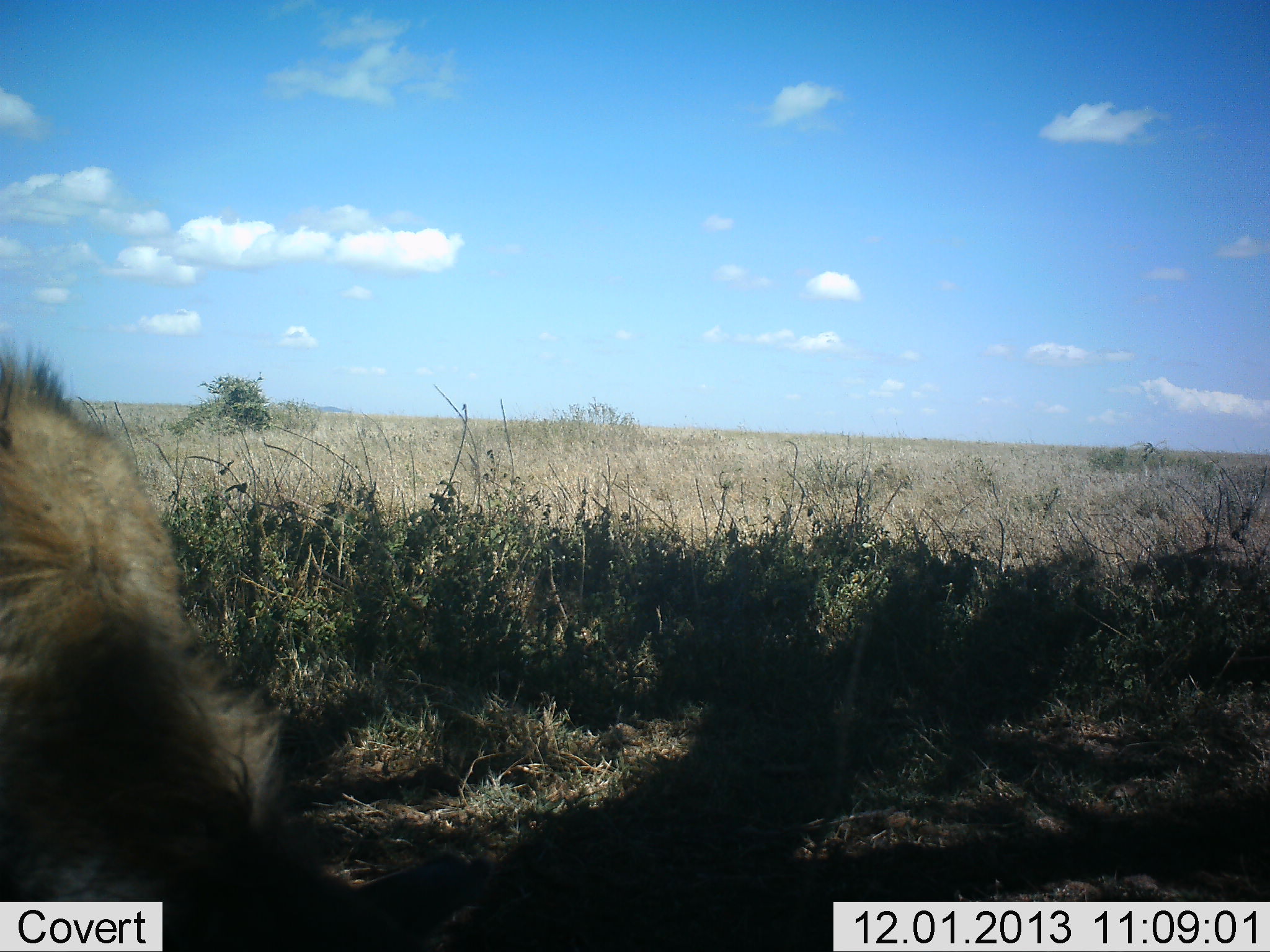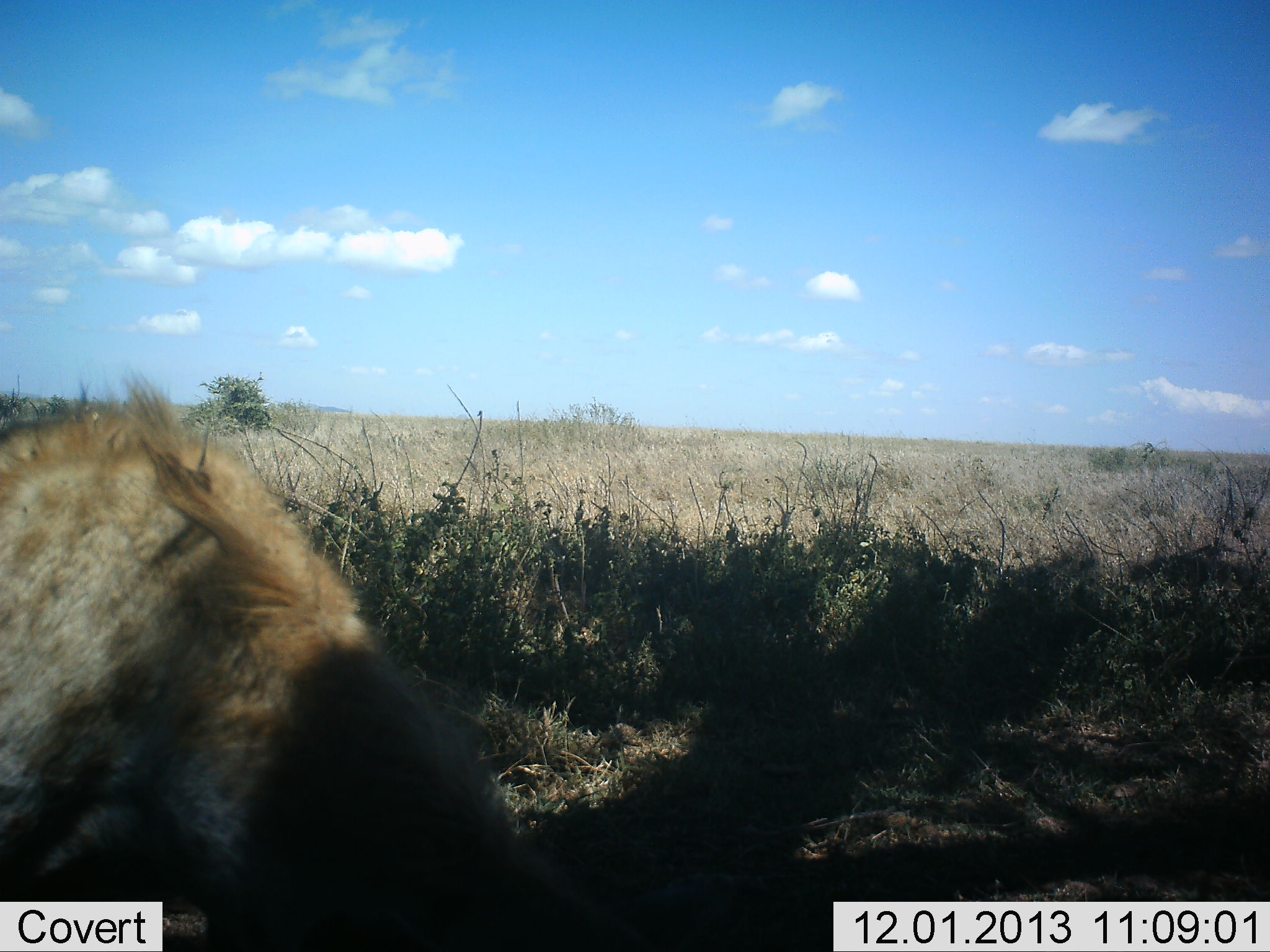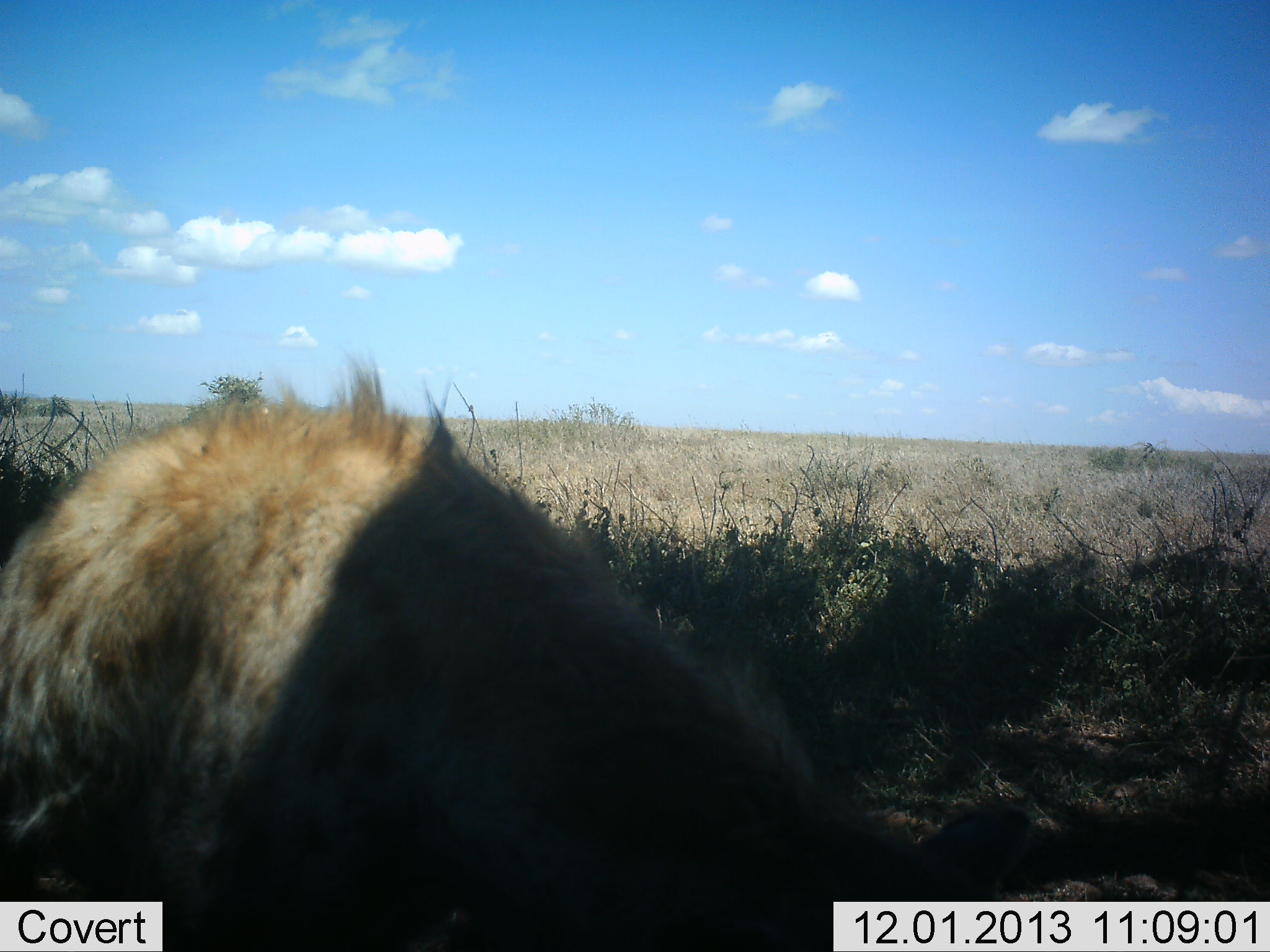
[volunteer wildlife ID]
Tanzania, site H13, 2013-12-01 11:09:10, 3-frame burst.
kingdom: Animalia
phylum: Chordata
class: Mammalia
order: Carnivora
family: Hyaenidae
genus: Crocuta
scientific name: Crocuta crocuta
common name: spotted hyena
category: hyenaspotted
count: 1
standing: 10%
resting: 0%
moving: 100%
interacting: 0%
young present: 0%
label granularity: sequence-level